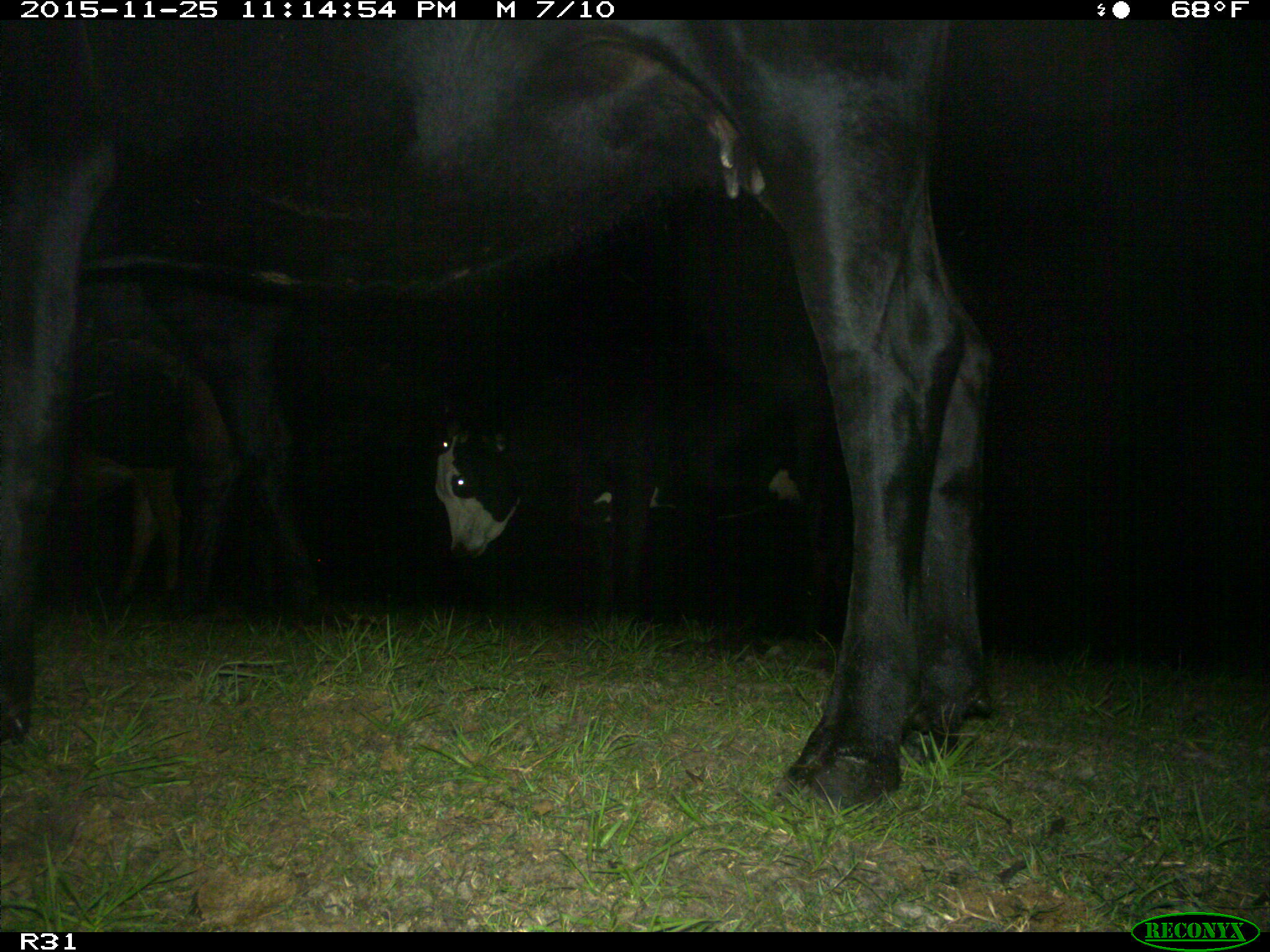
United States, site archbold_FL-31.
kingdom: Animalia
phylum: Chordata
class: Mammalia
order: Artiodactyla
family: Bovidae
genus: Bos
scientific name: Bos taurus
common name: domestic cow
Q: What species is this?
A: Bos taurus (domestic cow).